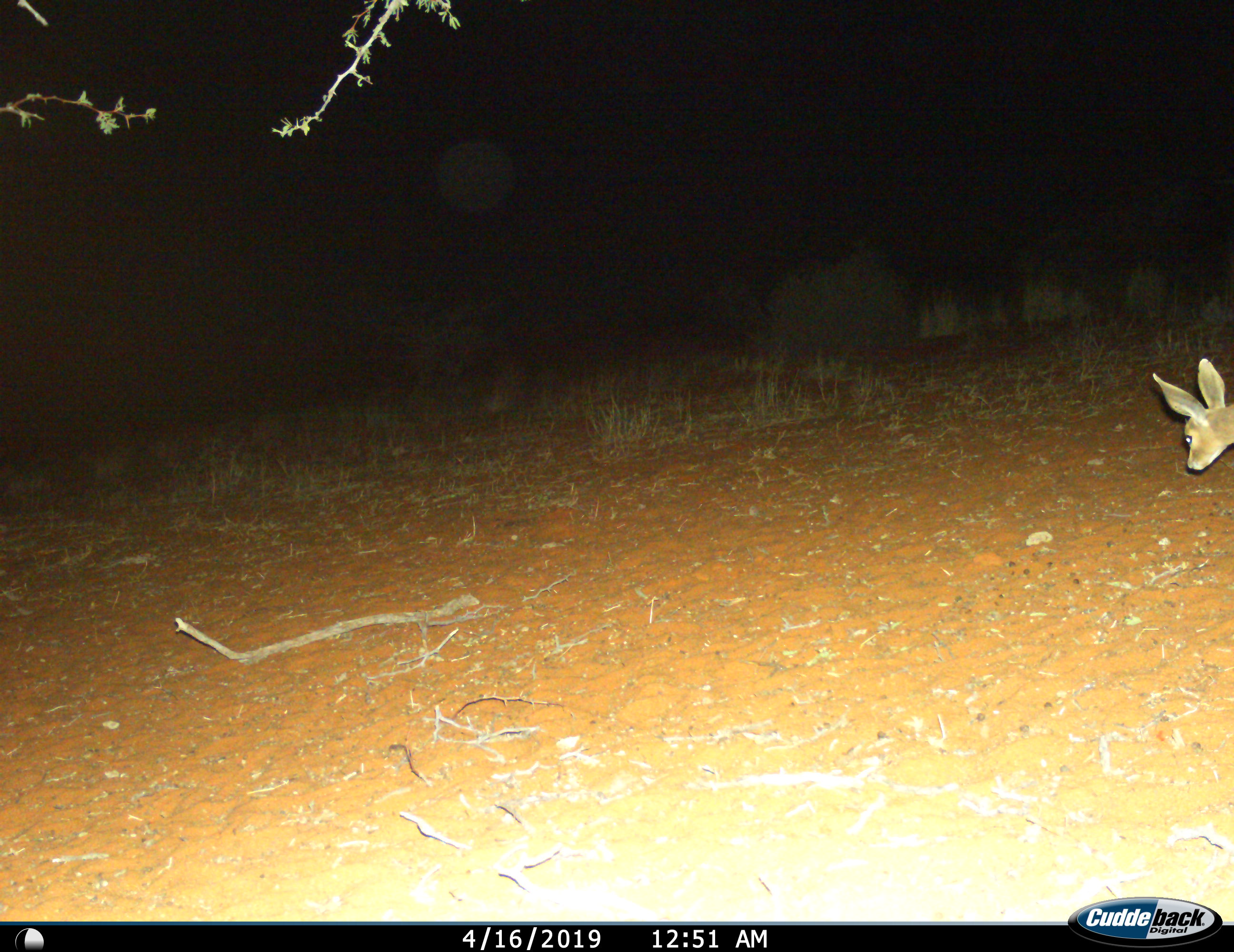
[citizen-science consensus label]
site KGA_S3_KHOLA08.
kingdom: Animalia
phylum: Chordata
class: Mammalia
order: Artiodactyla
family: Bovidae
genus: Raphicerus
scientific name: Raphicerus campestris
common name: steenbok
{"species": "steenbok (Raphicerus campestris)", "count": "1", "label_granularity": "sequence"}